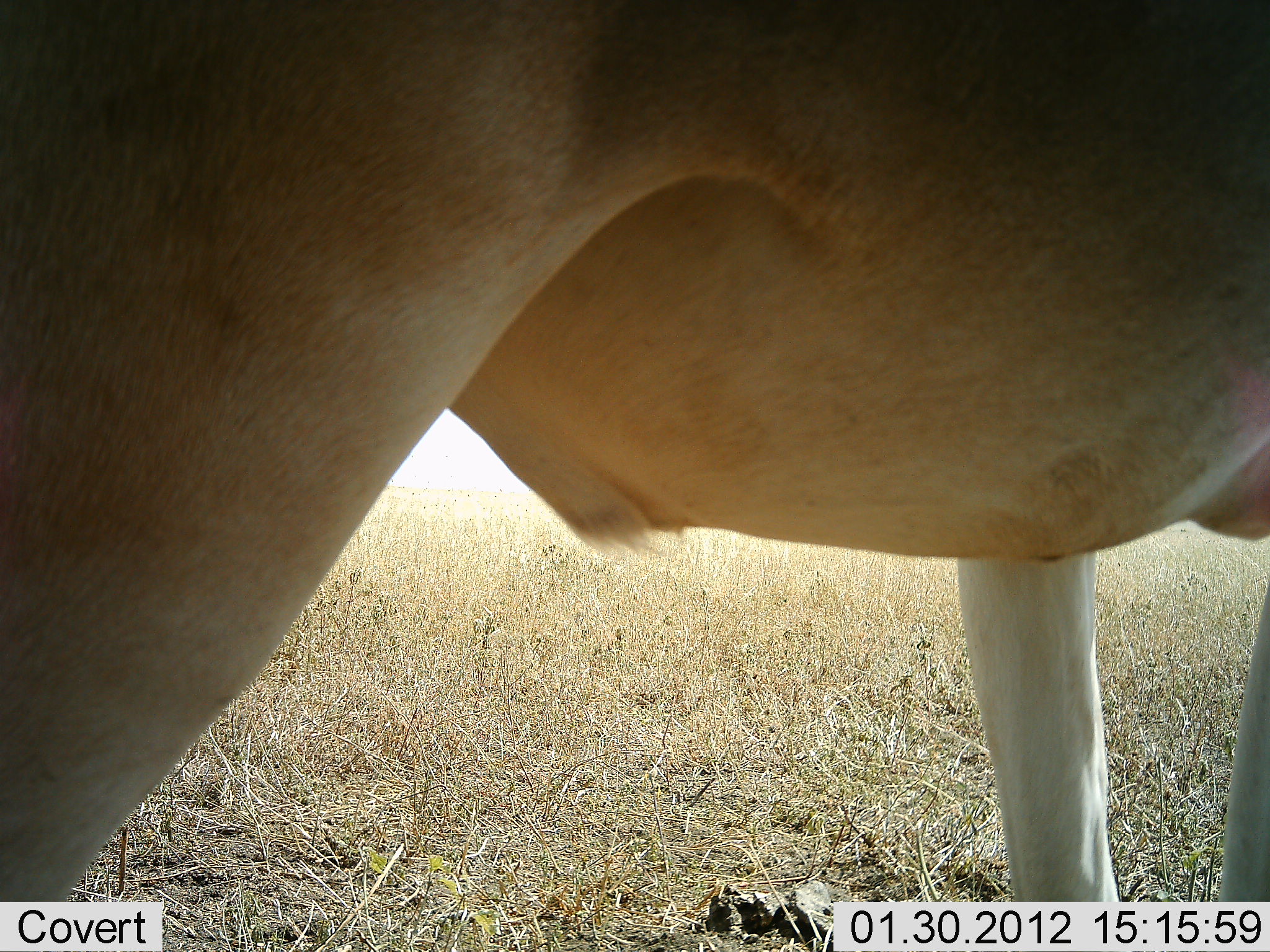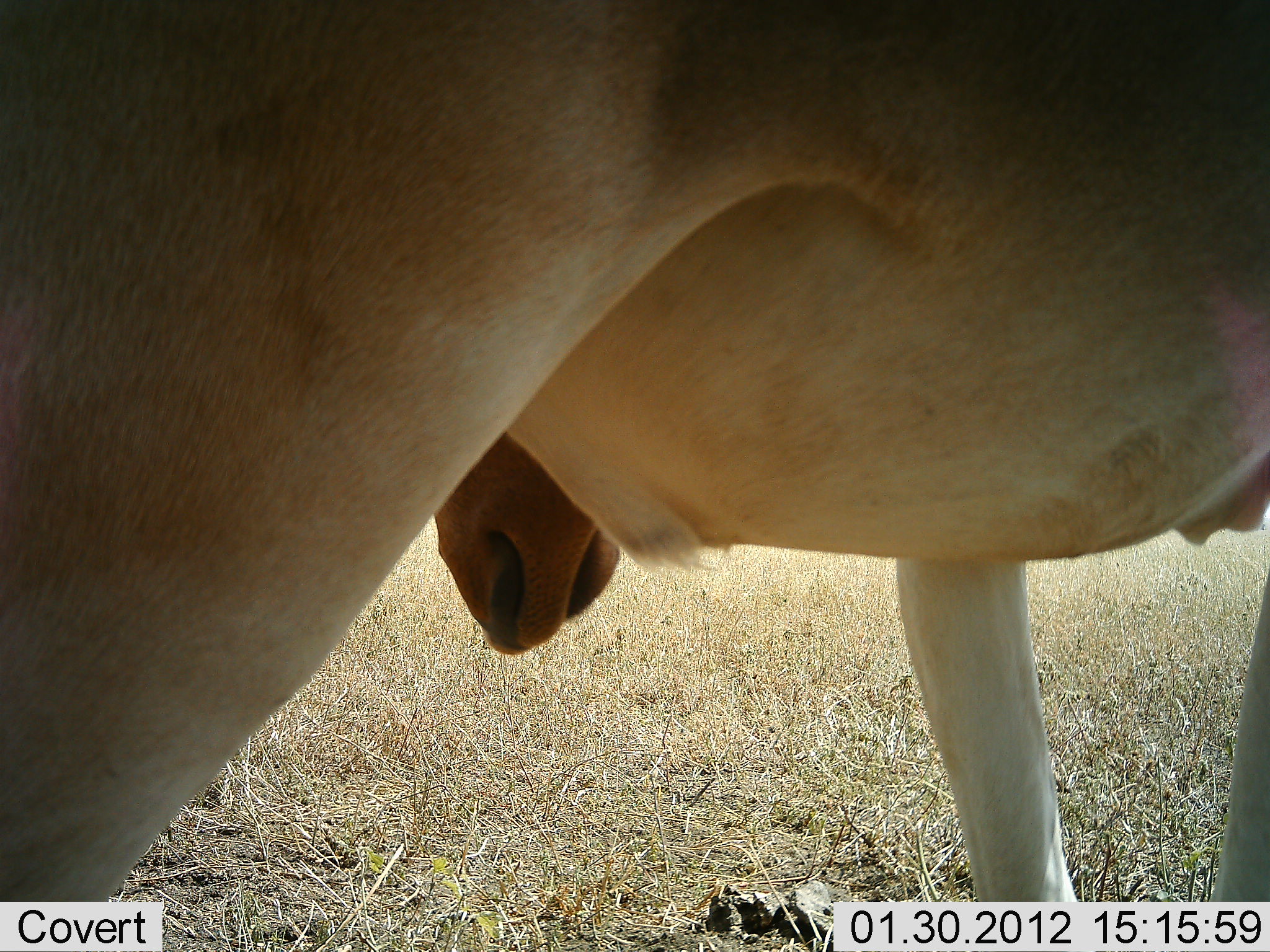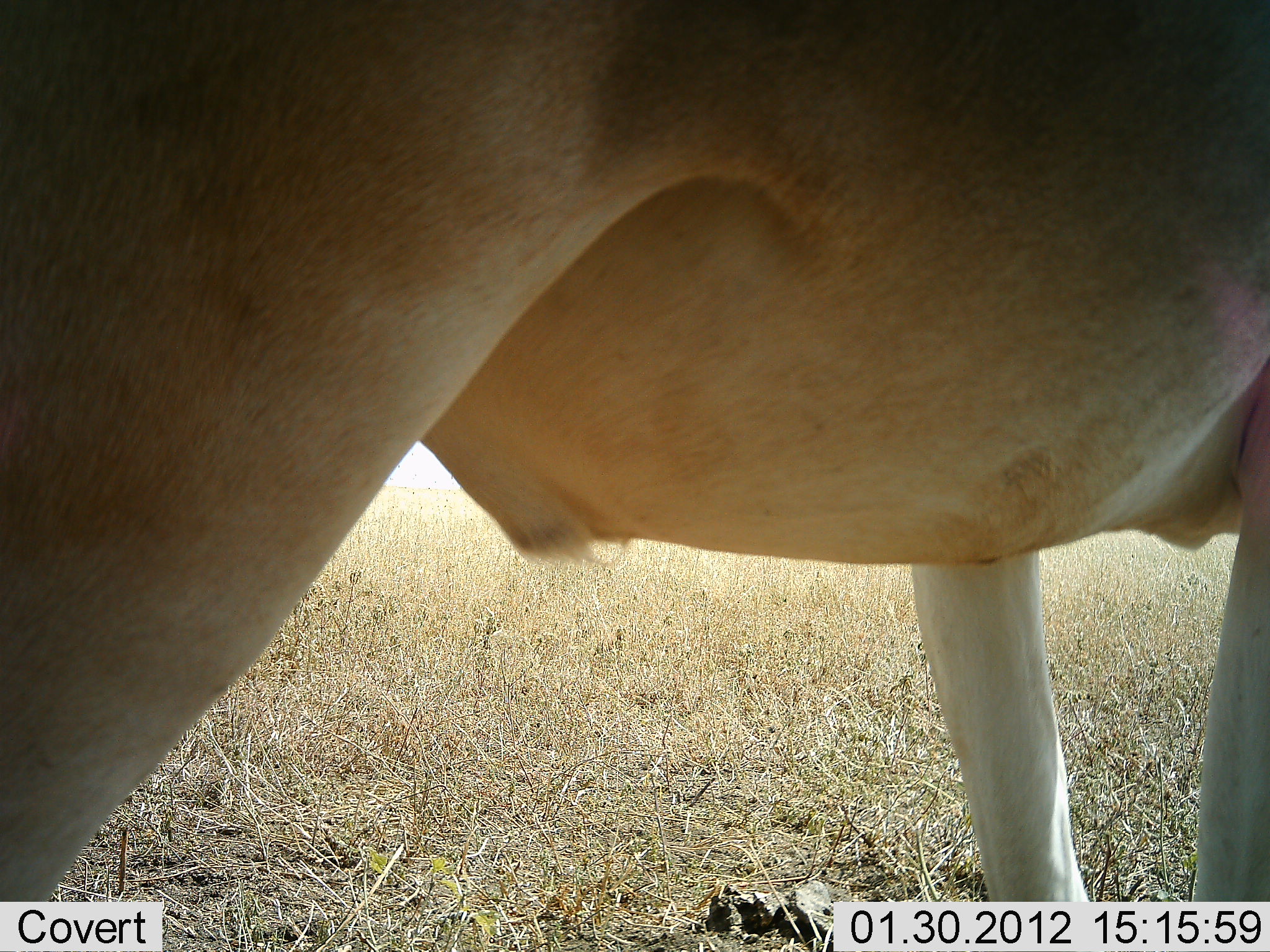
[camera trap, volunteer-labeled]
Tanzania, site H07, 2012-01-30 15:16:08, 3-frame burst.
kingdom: Animalia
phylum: Chordata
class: Mammalia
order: Artiodactyla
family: Bovidae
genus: Alcelaphus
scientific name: Alcelaphus buselaphus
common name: hartebeest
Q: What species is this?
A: Hartebeest (Alcelaphus buselaphus).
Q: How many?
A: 1.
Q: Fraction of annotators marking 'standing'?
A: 94%.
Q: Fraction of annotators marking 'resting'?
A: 0%.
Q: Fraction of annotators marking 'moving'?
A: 0%.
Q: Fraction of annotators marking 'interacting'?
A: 0%.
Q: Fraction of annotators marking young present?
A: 0%.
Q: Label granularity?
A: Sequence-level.